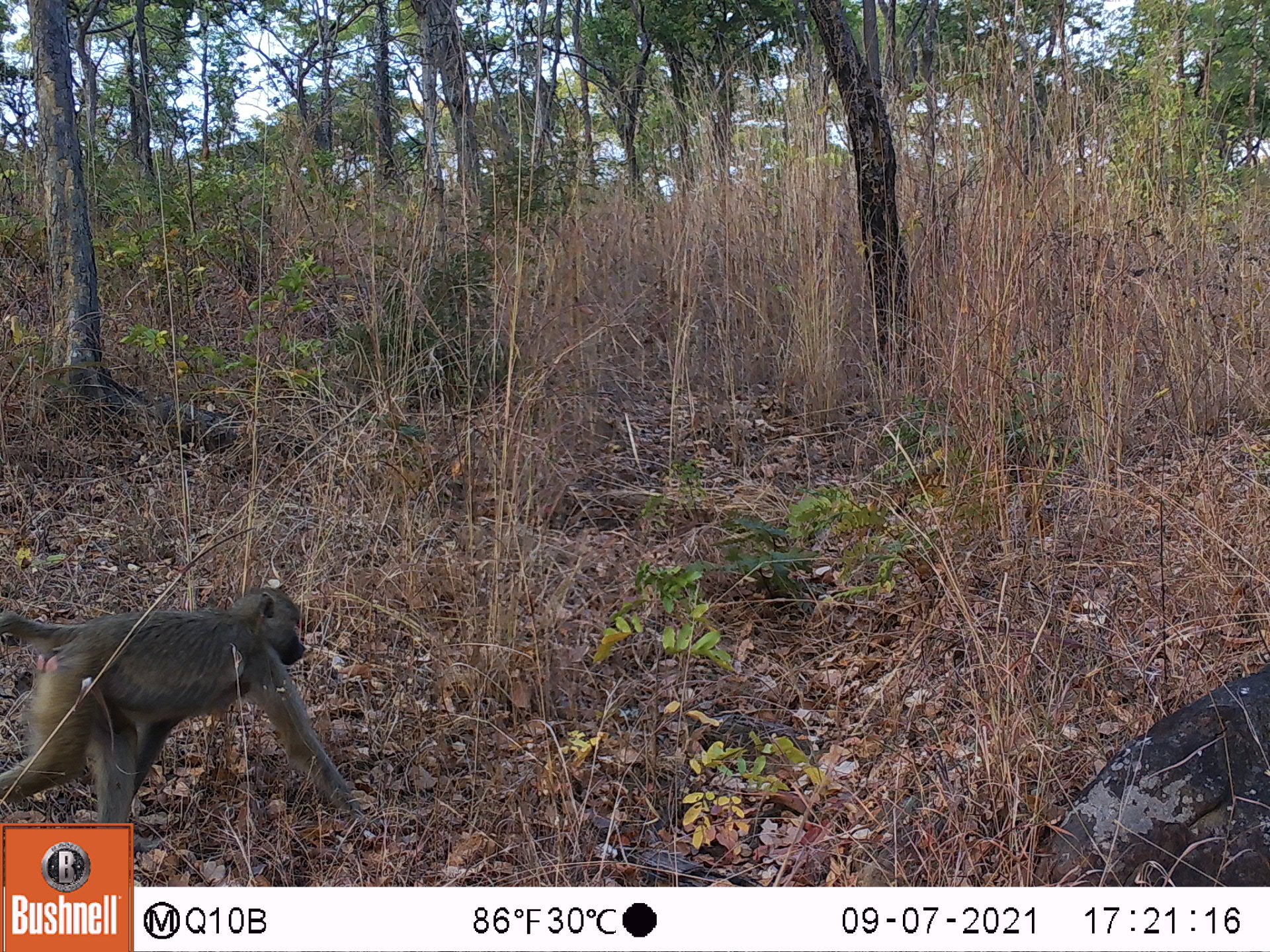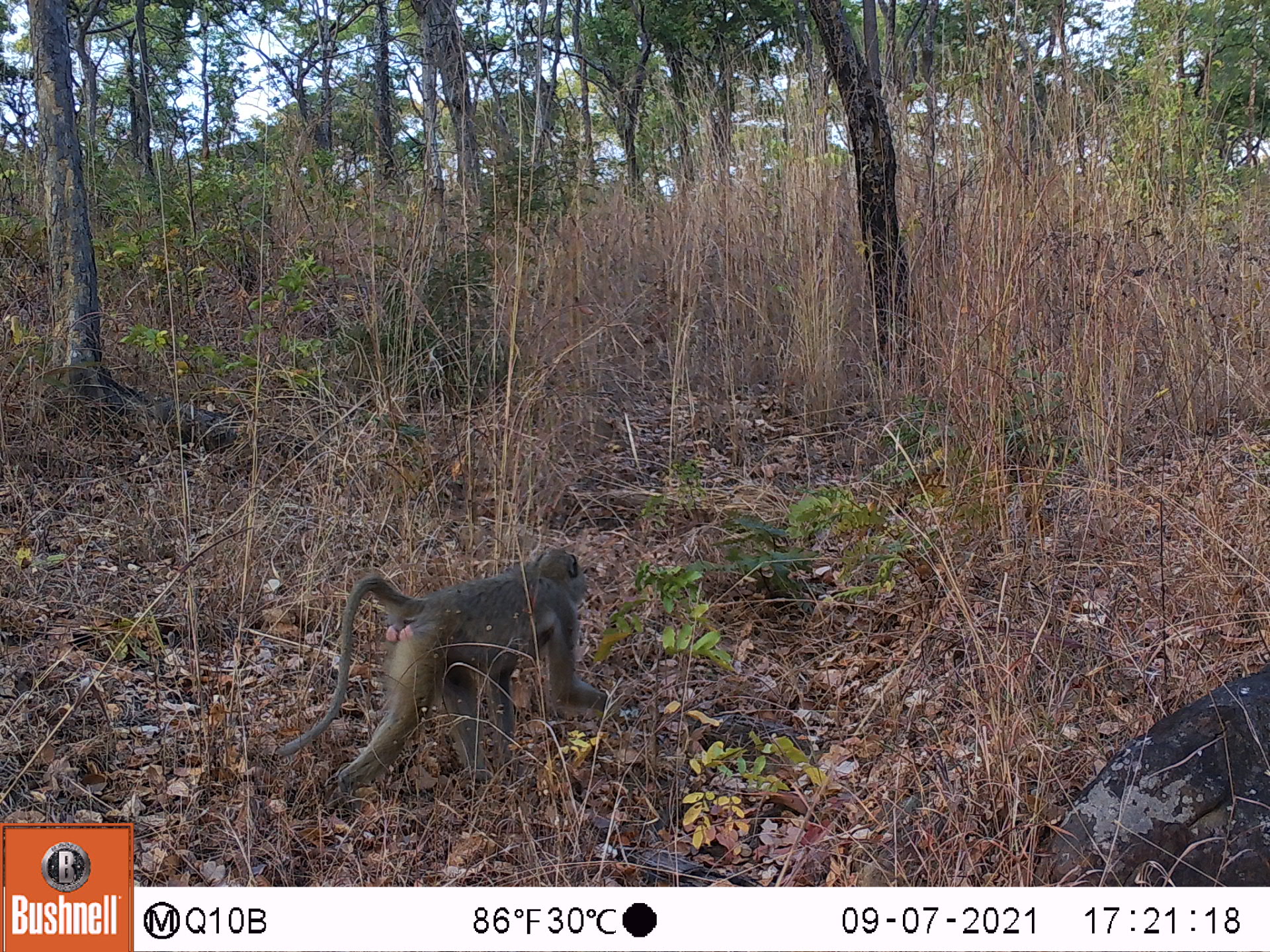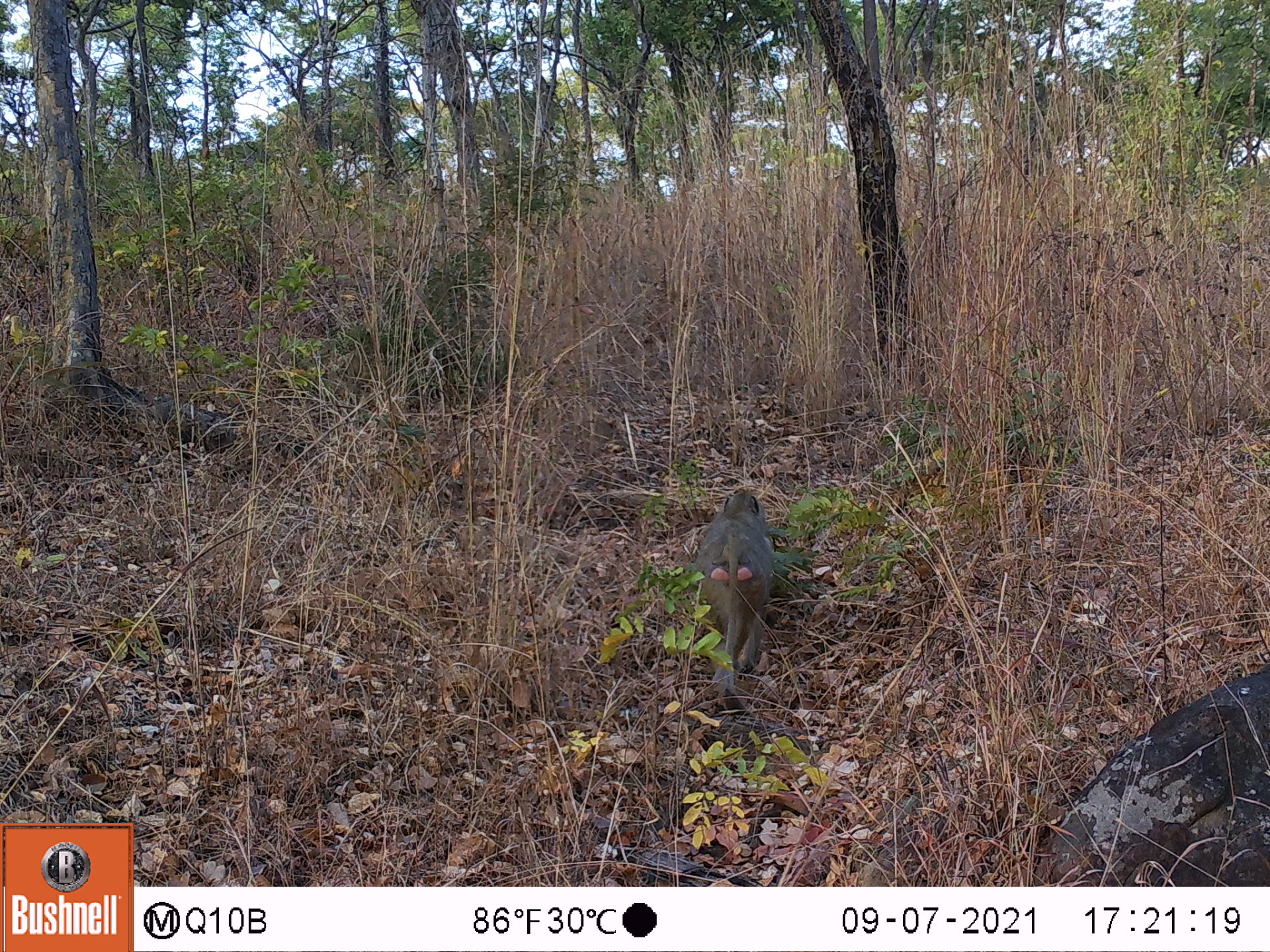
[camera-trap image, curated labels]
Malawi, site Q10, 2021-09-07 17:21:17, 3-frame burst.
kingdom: Animalia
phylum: Chordata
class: Mammalia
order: Primates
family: Cercopithecidae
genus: Papio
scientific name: Papio cynocephalus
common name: yellow baboon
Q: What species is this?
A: Yellow baboon (Papio cynocephalus).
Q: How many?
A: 1.